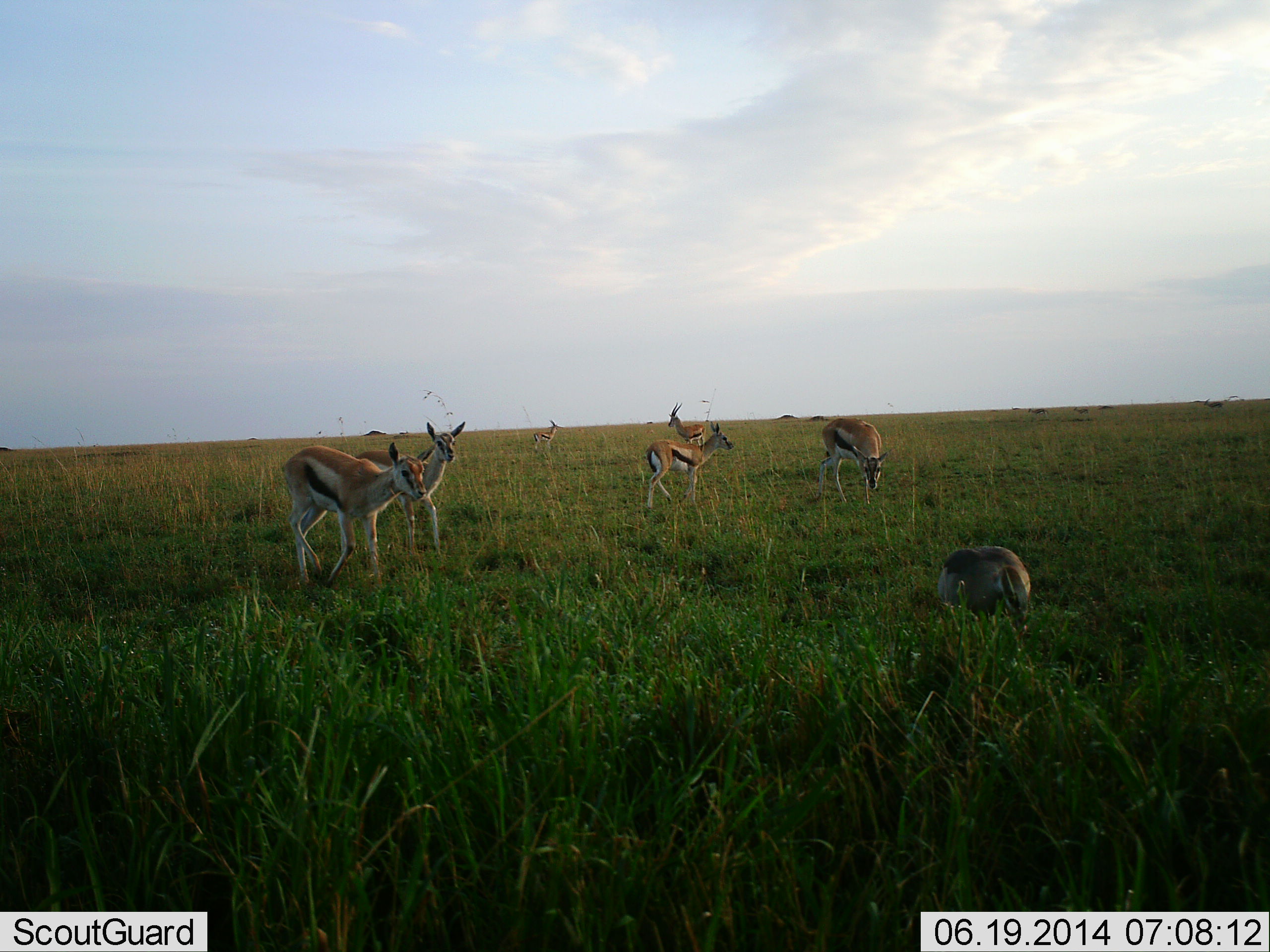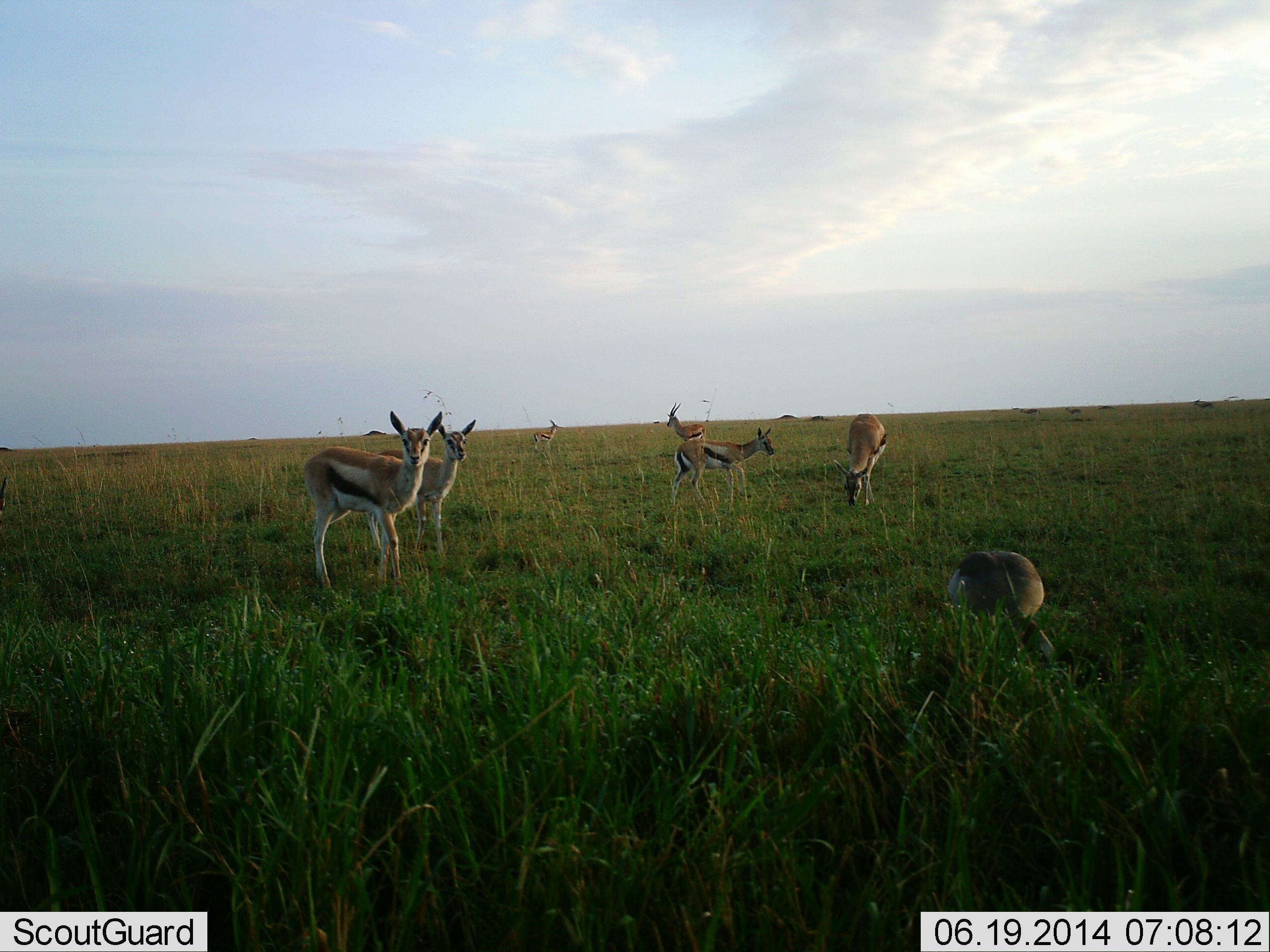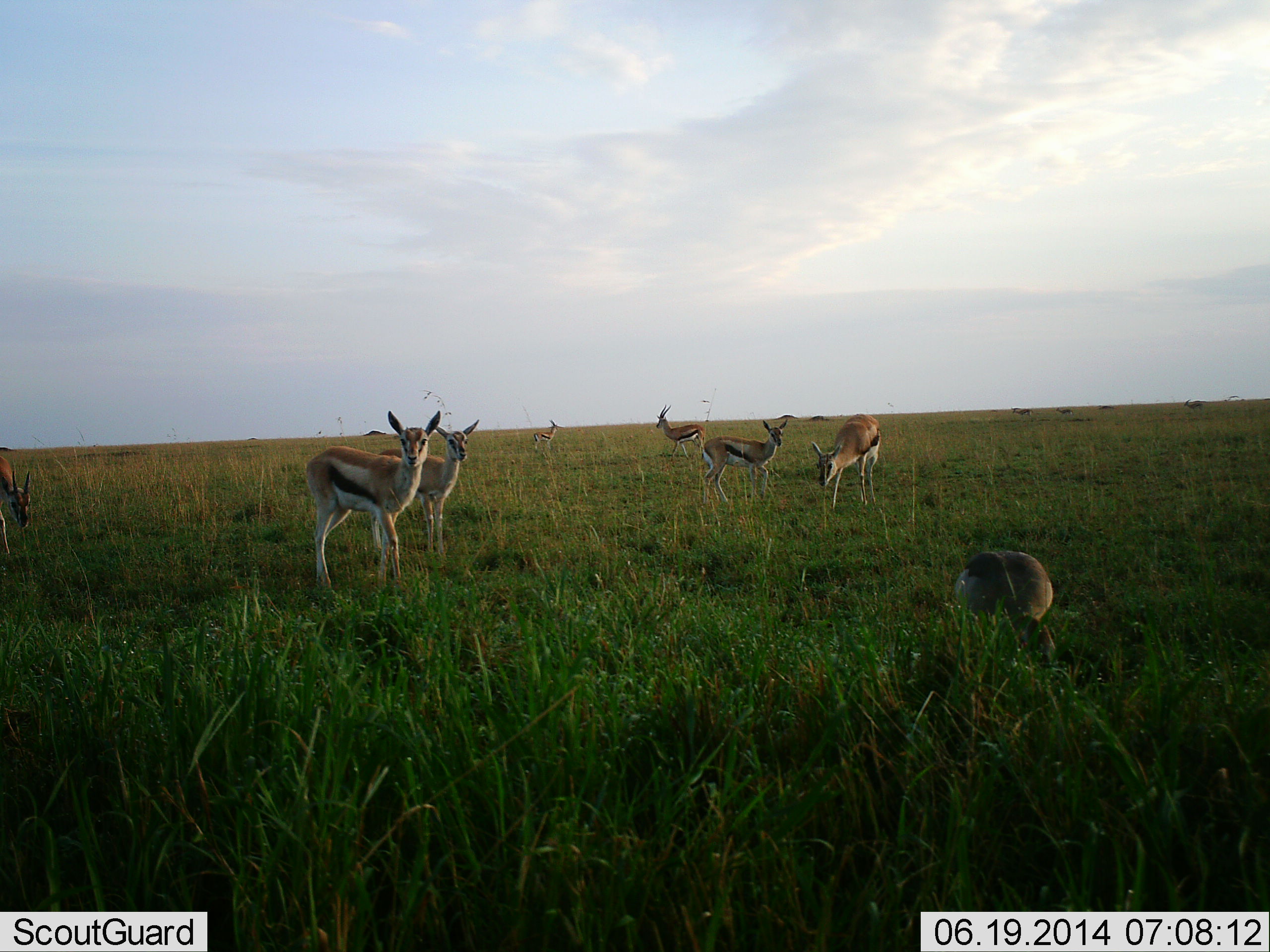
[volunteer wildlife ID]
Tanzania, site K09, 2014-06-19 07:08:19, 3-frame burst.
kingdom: Animalia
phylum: Chordata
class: Mammalia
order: Artiodactyla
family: Bovidae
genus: Eudorcas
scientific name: Eudorcas thomsonii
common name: thomson's gazelle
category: gazellethomsons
Gazellethomsons (thomson's gazelle) (Eudorcas thomsonii), count 7. Behavior (volunteer vote fractions): standing 69%, resting 6%, moving 31%, interacting 6%. Young present (vote fraction): 19%. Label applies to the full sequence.